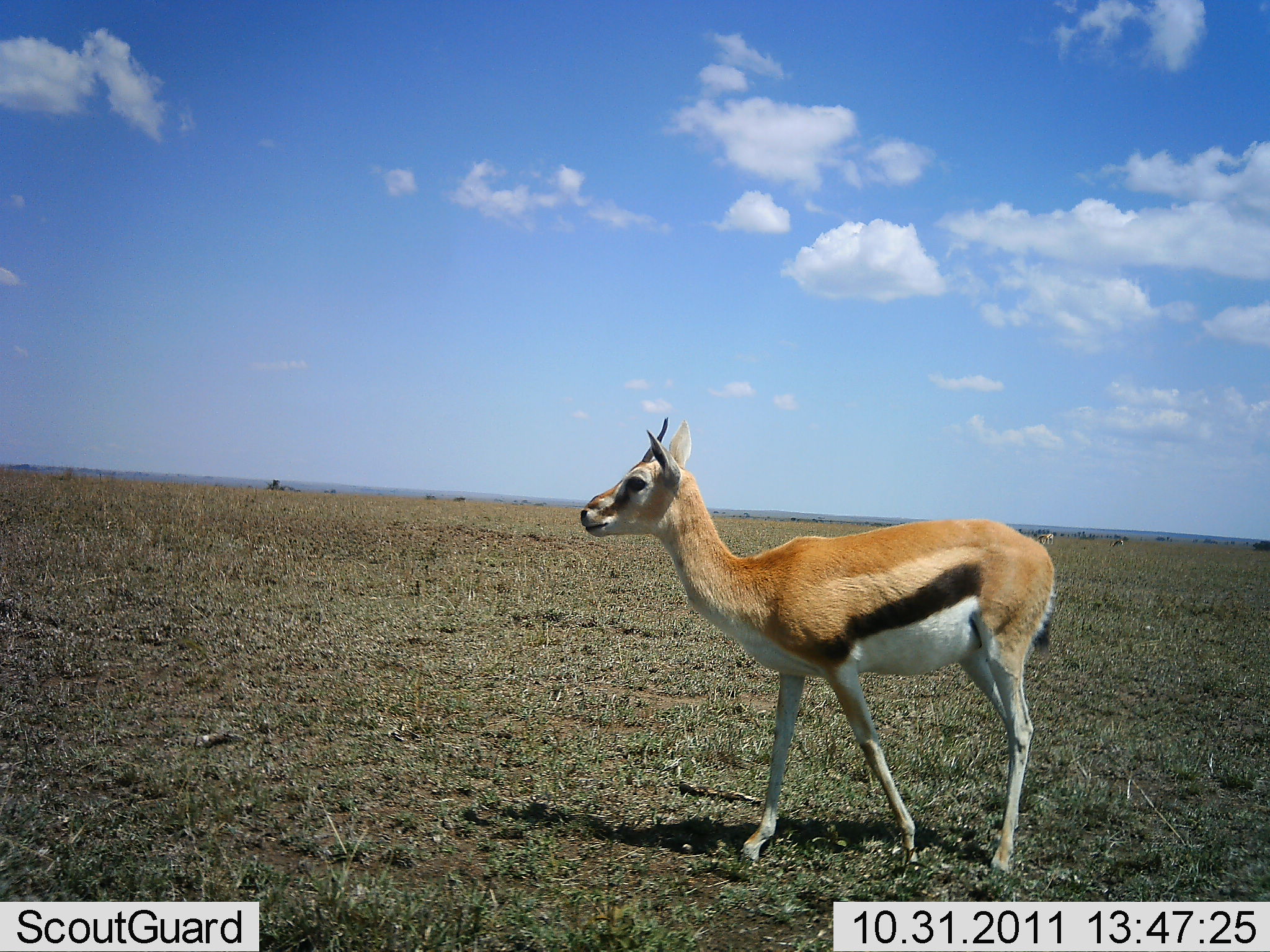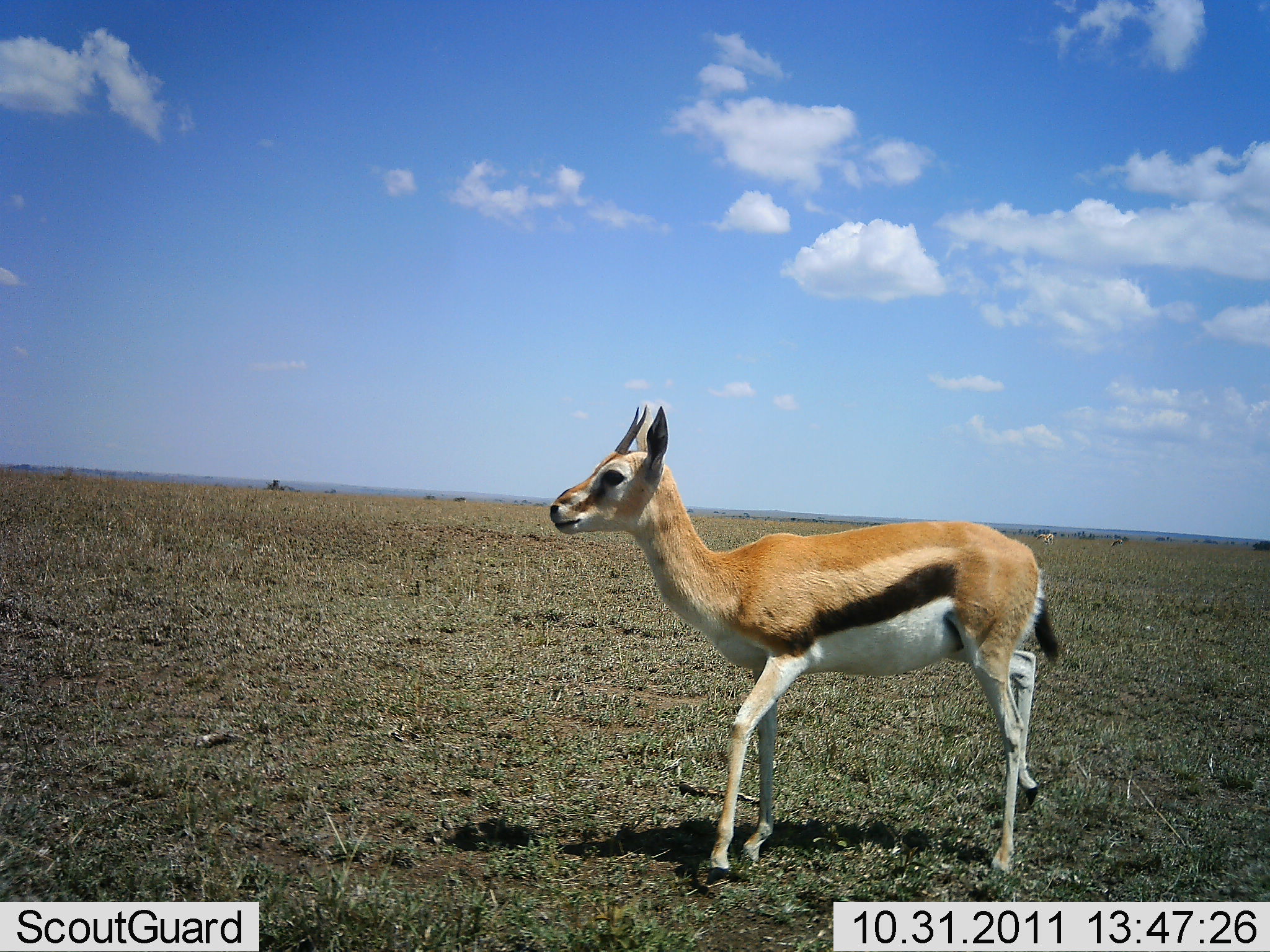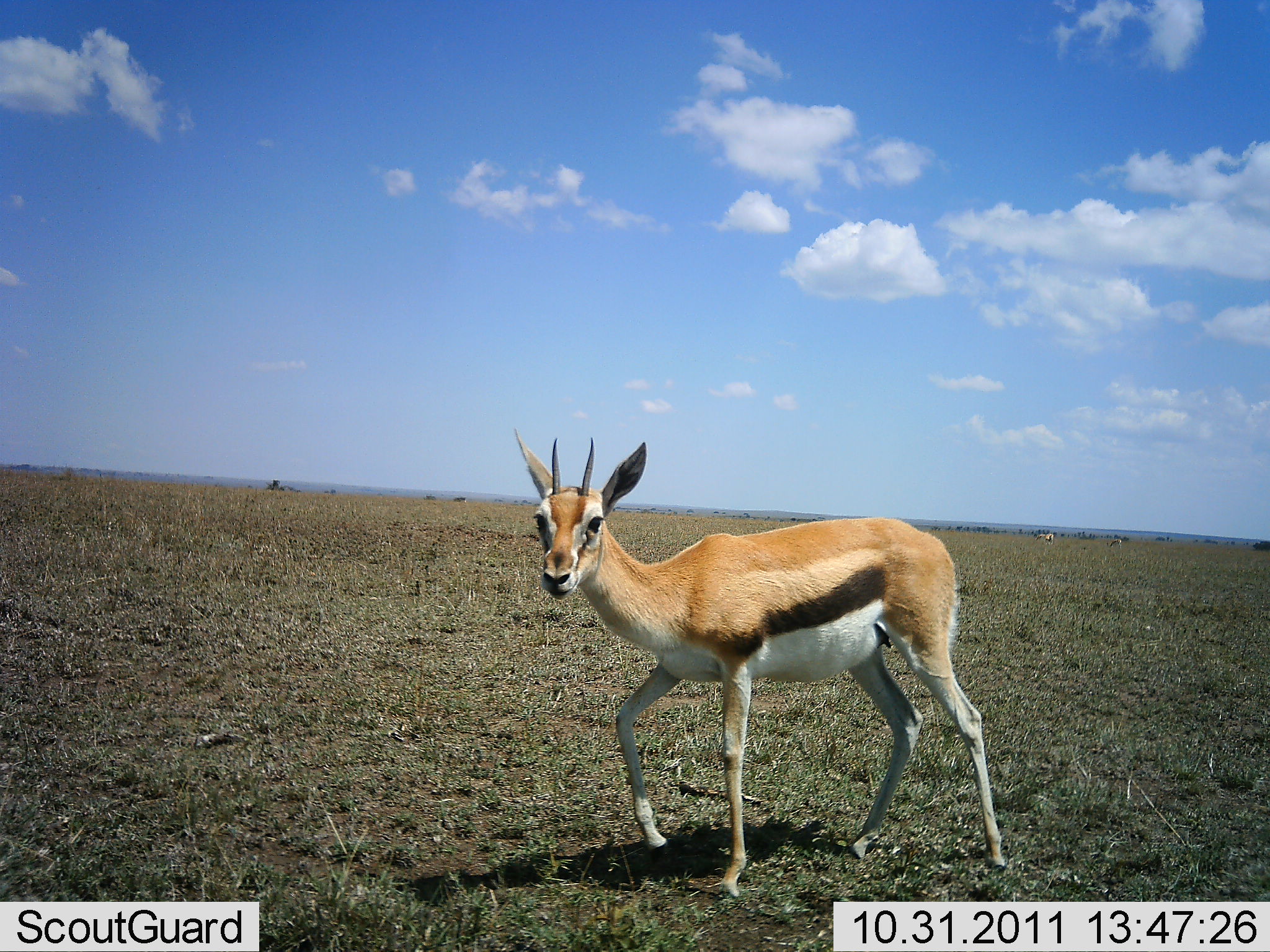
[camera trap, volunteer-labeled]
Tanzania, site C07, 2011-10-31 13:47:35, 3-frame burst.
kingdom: Animalia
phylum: Chordata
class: Mammalia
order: Artiodactyla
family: Bovidae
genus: Eudorcas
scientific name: Eudorcas thomsonii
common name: thomson's gazelle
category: gazellethomsons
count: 1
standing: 64%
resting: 0%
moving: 45%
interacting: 0%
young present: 0%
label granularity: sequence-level